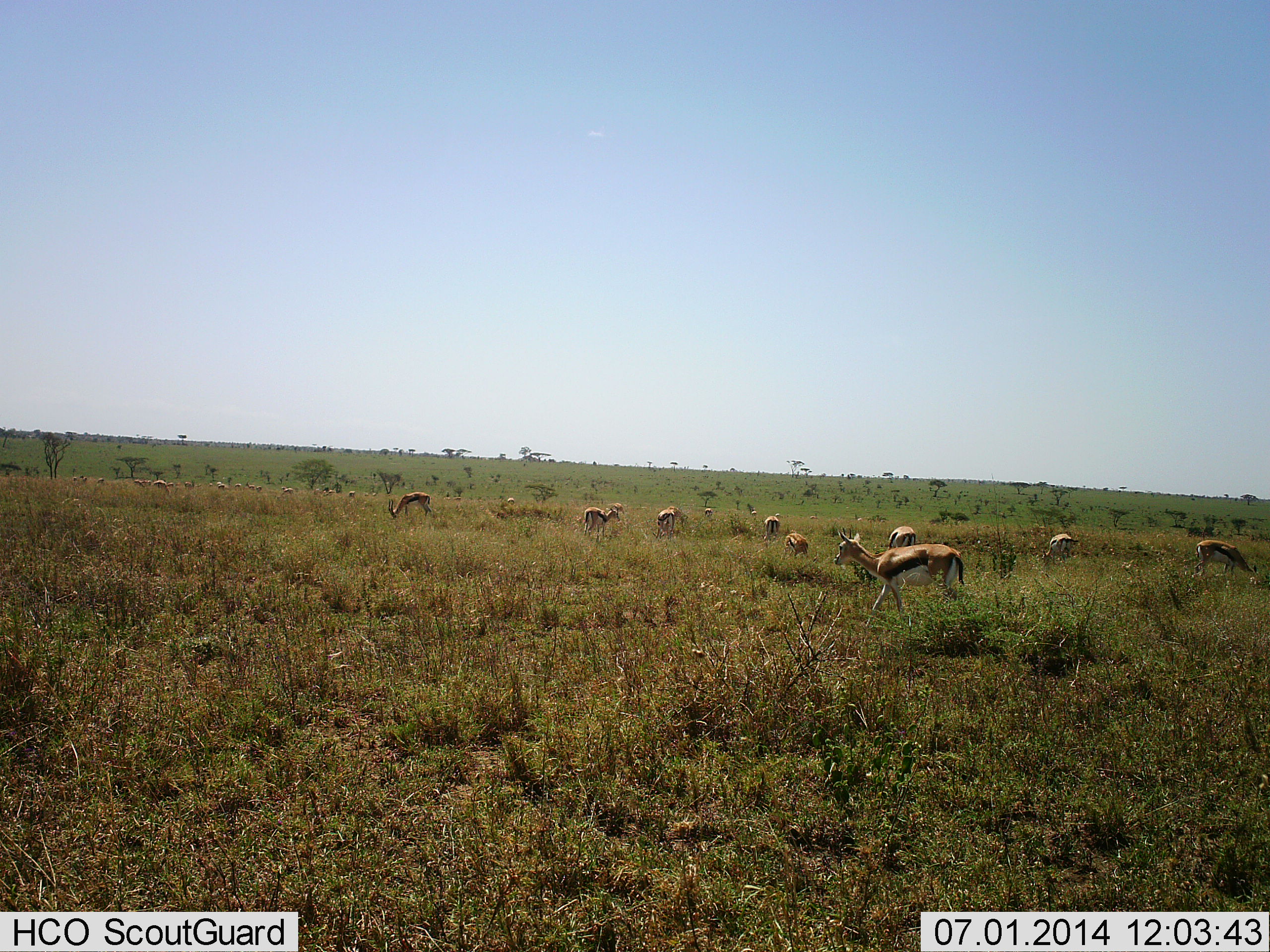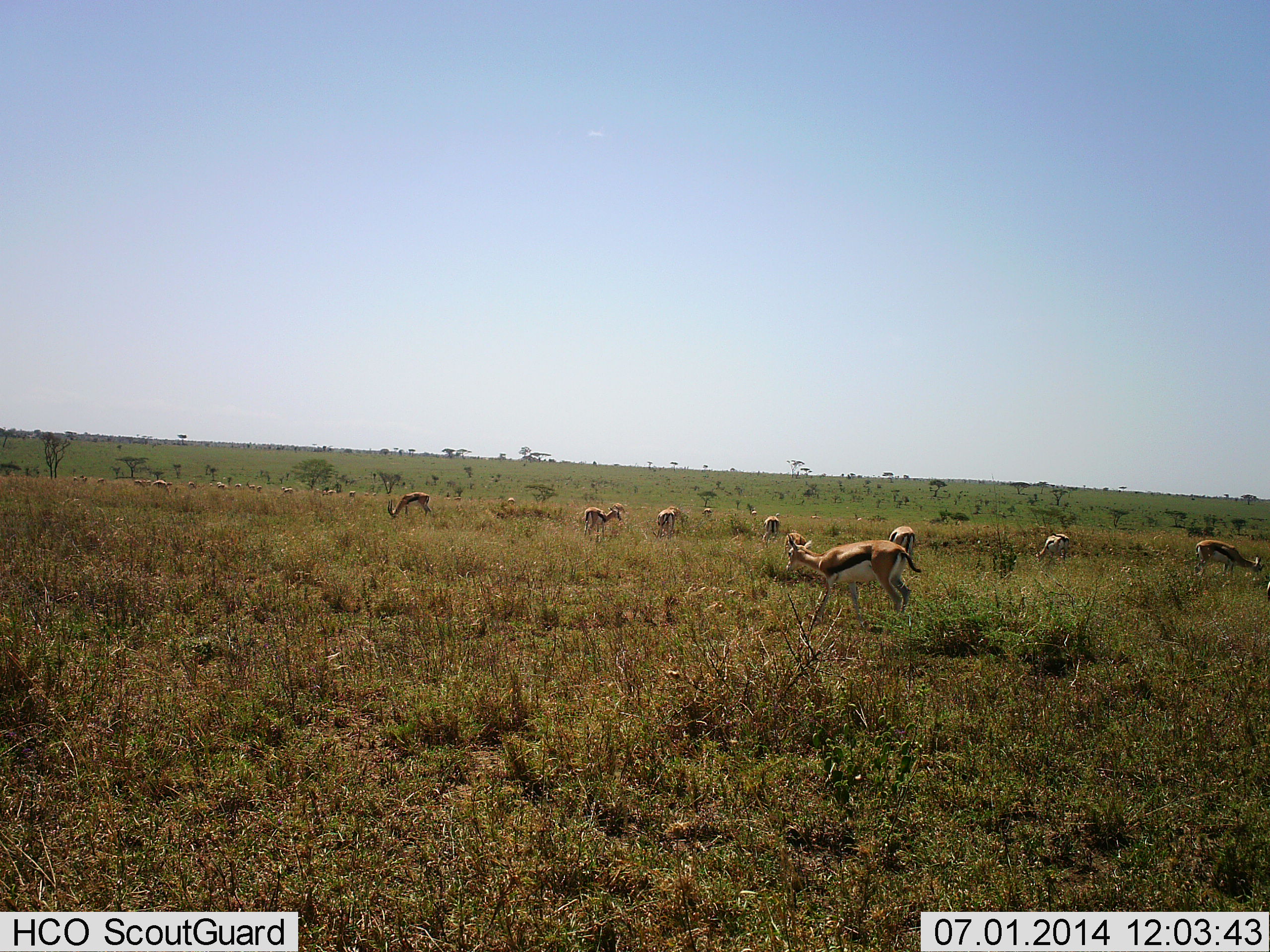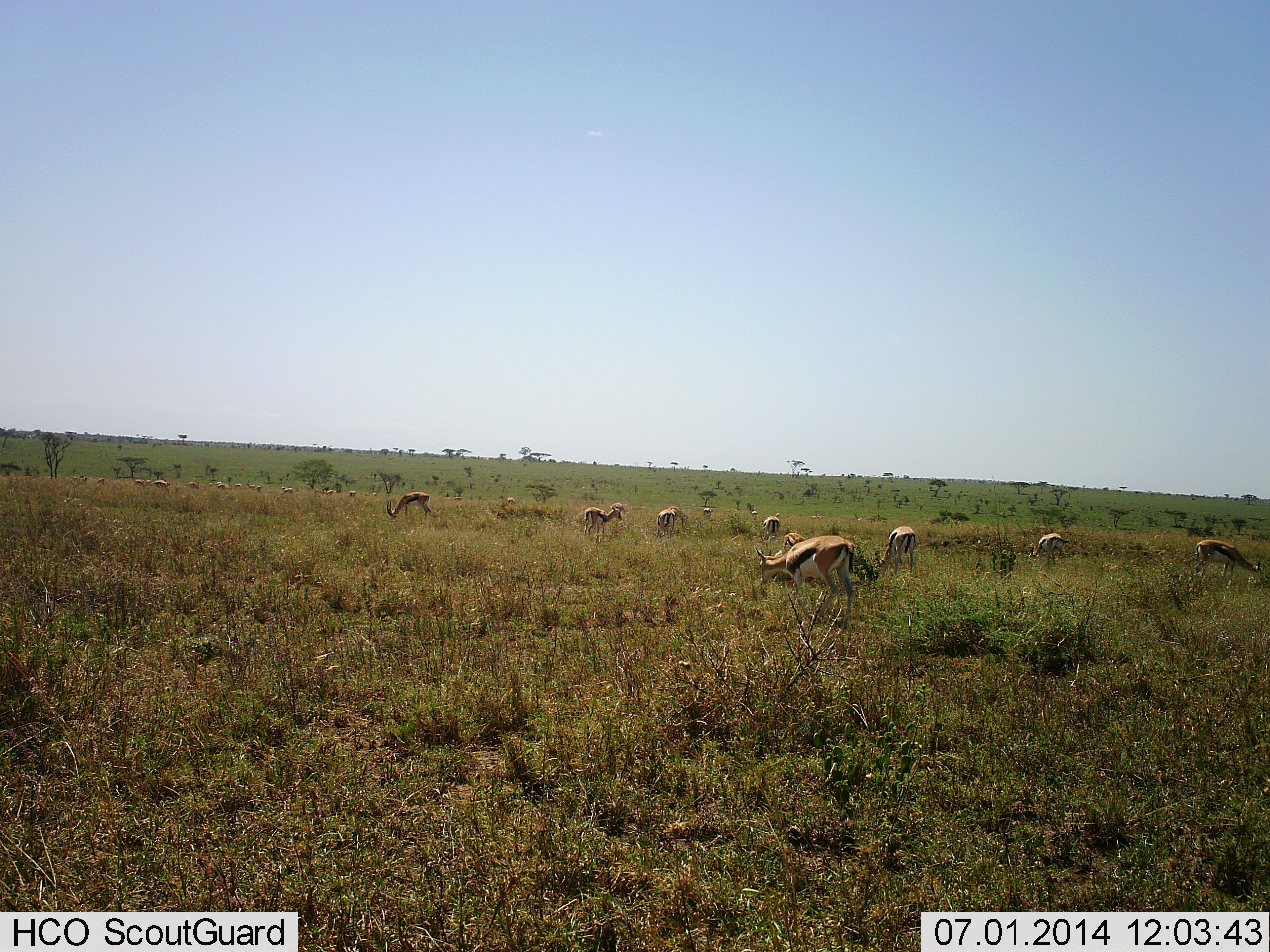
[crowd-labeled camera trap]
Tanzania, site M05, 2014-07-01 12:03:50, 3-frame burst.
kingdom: Animalia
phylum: Chordata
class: Mammalia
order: Artiodactyla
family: Bovidae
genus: Eudorcas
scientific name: Eudorcas thomsonii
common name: thomson's gazelle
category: gazellethomsons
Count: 11-50.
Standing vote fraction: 40%.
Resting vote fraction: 10%.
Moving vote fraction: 40%.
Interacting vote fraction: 0%.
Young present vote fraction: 0%.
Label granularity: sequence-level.